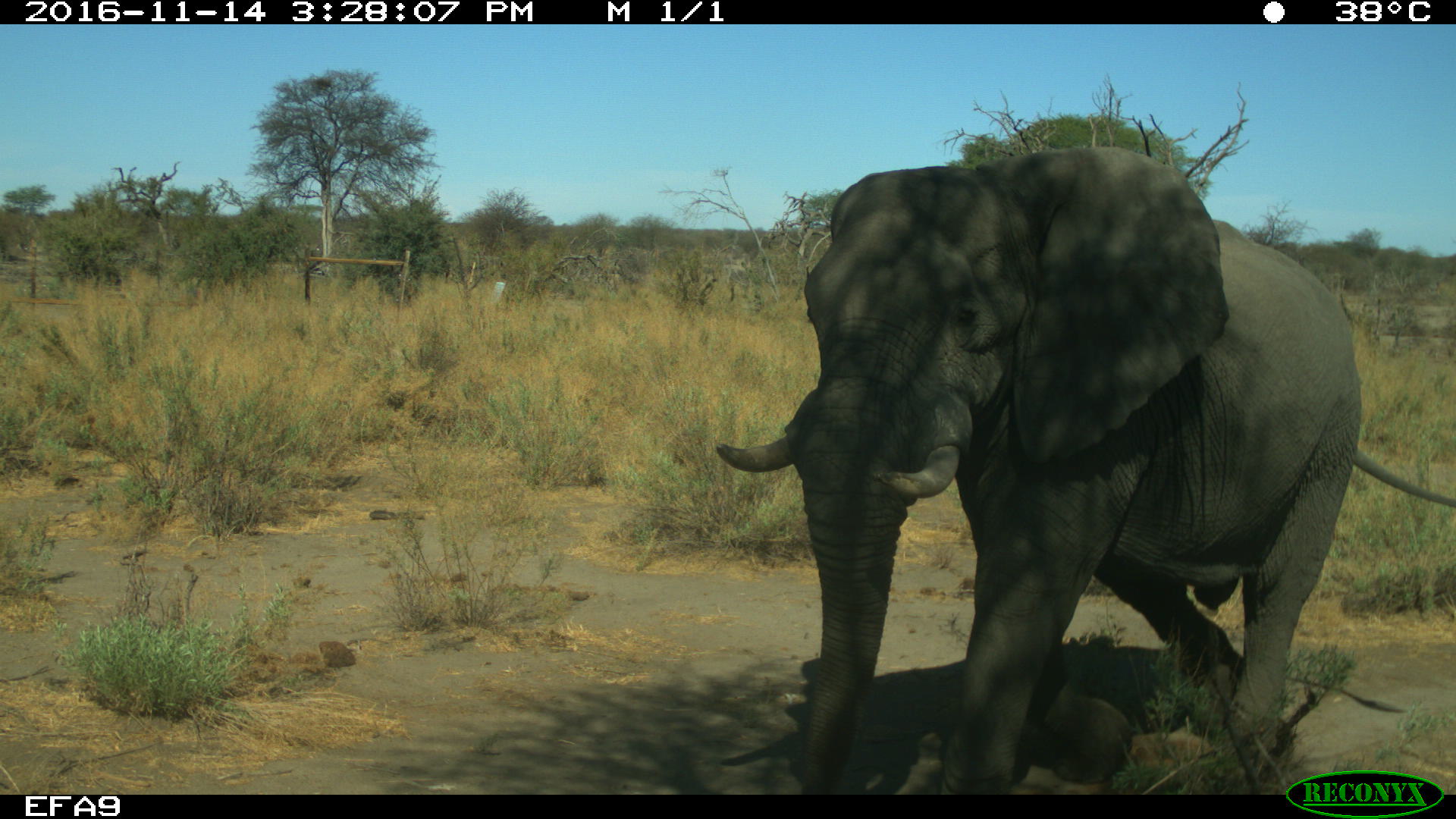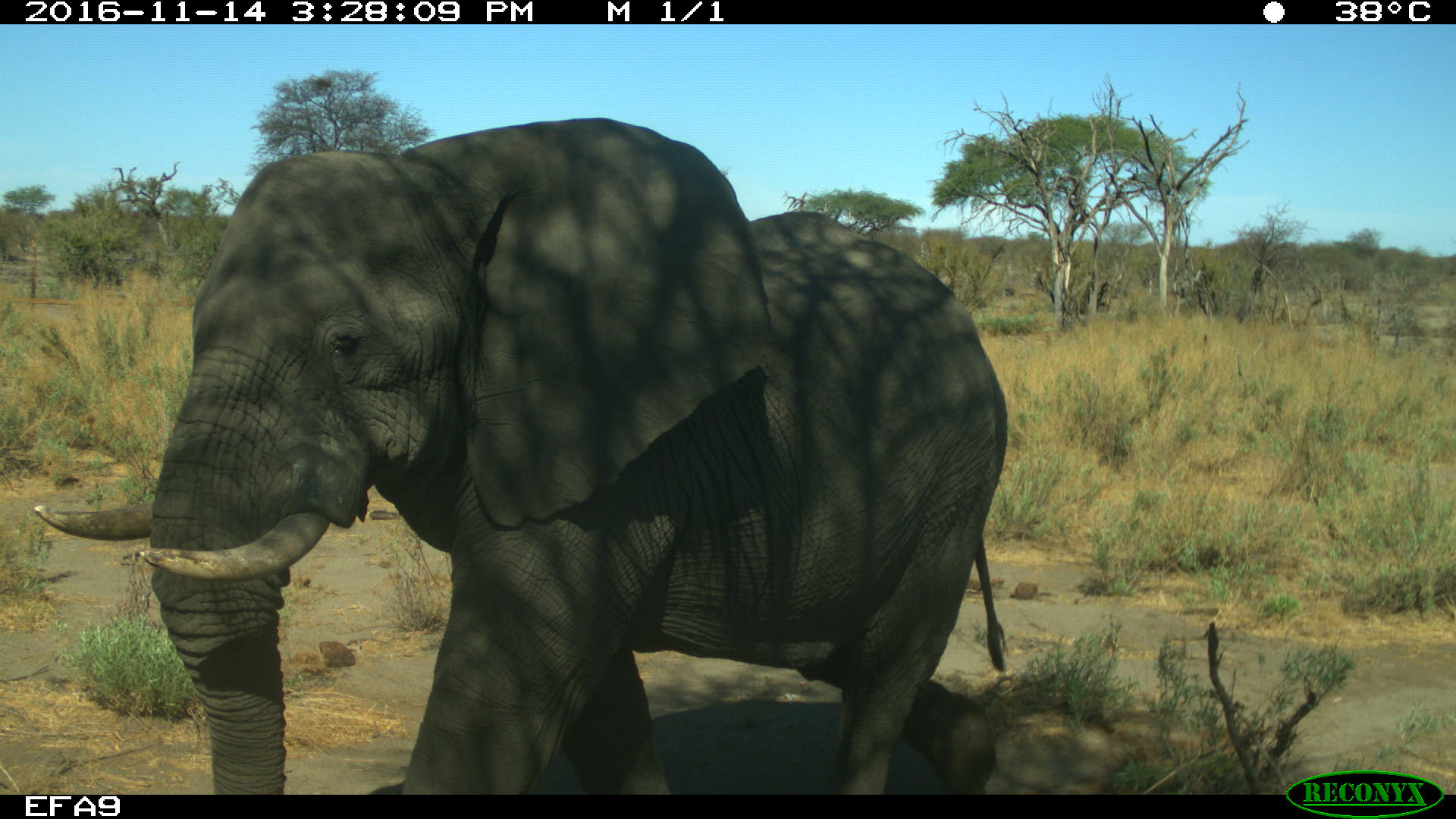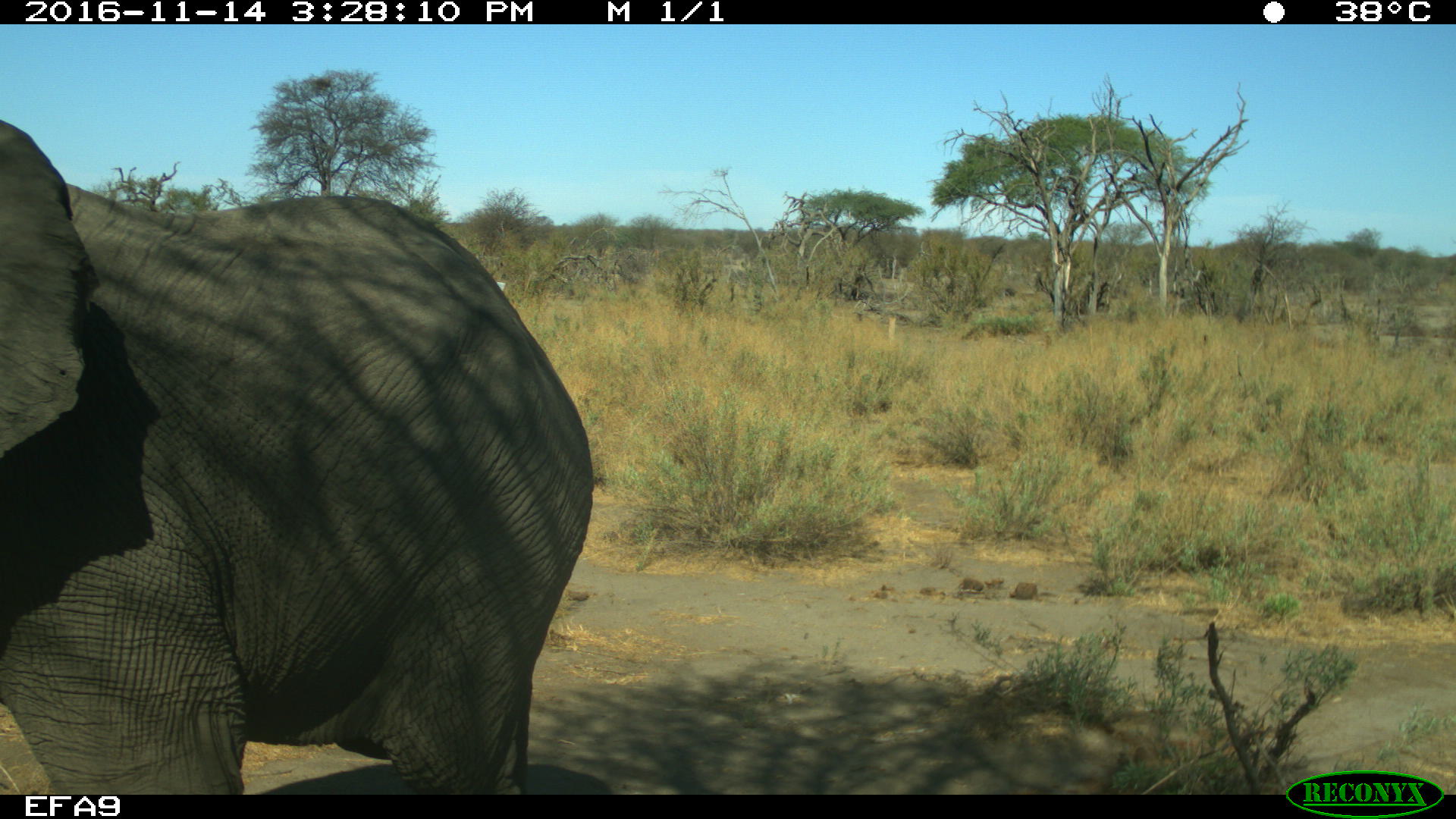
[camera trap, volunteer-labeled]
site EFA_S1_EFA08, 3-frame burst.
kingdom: Animalia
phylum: Chordata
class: Mammalia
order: Proboscidea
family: Elephantidae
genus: Loxodonta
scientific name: Loxodonta africana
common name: african bush elephant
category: elephant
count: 1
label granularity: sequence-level